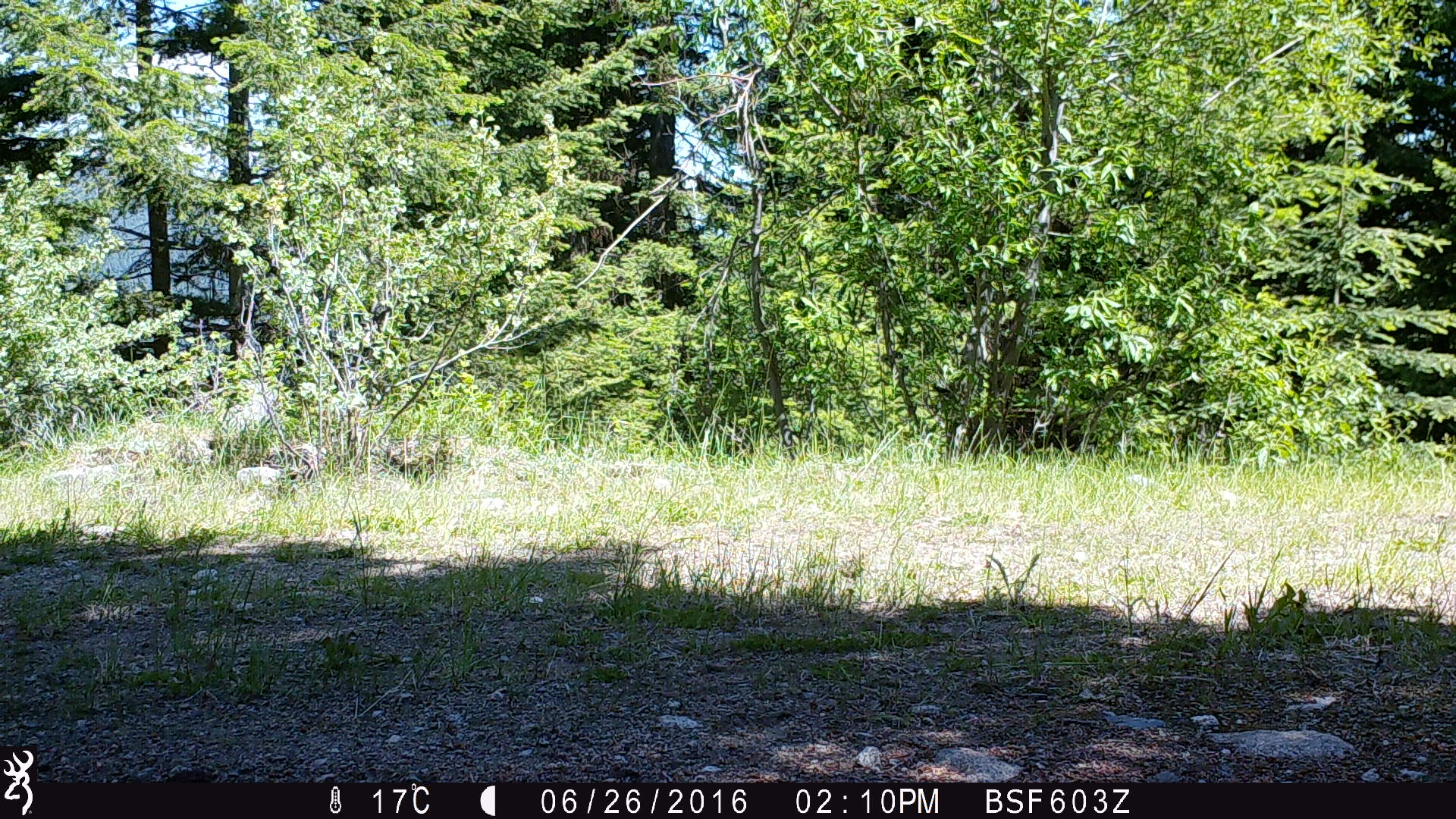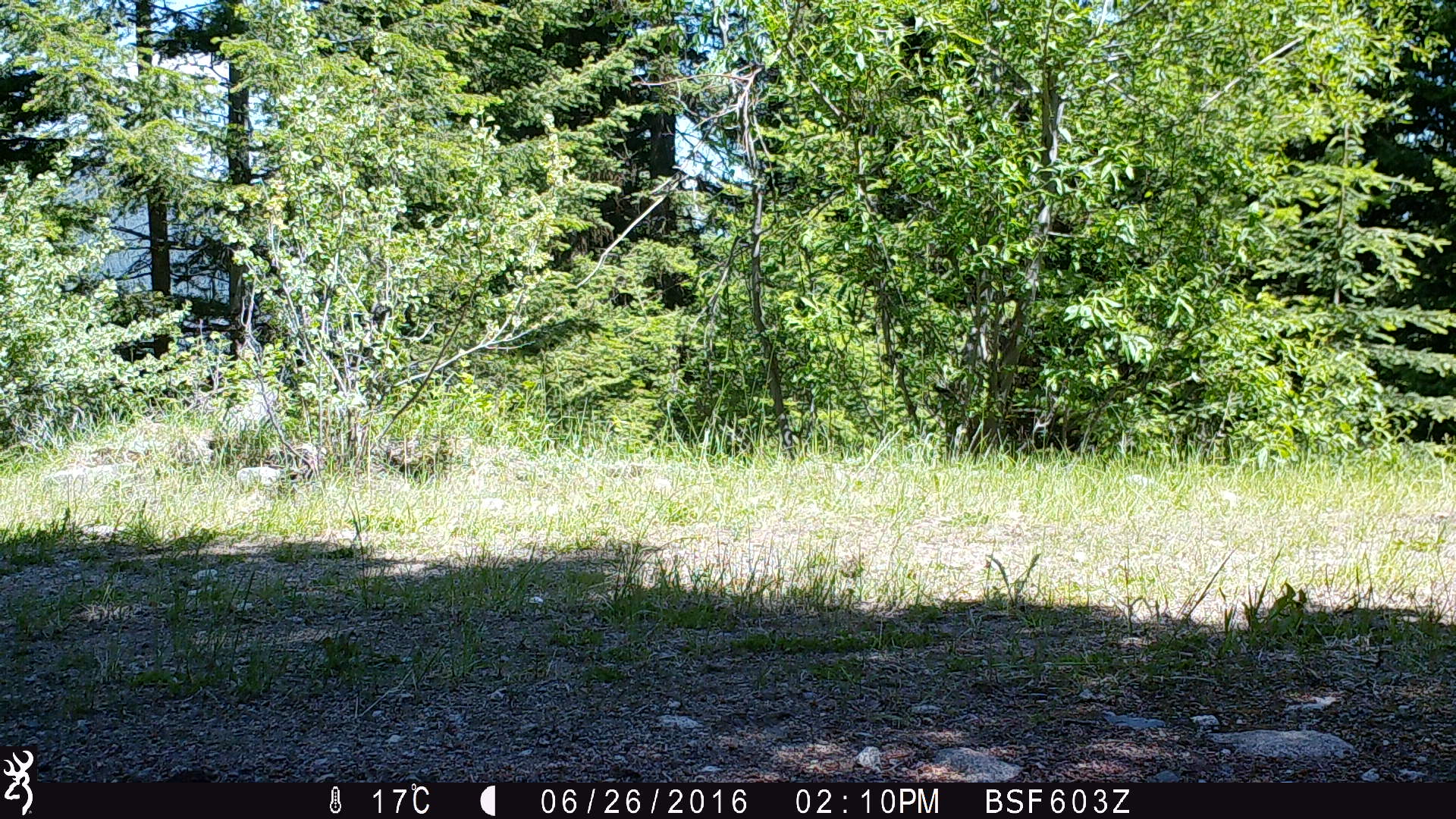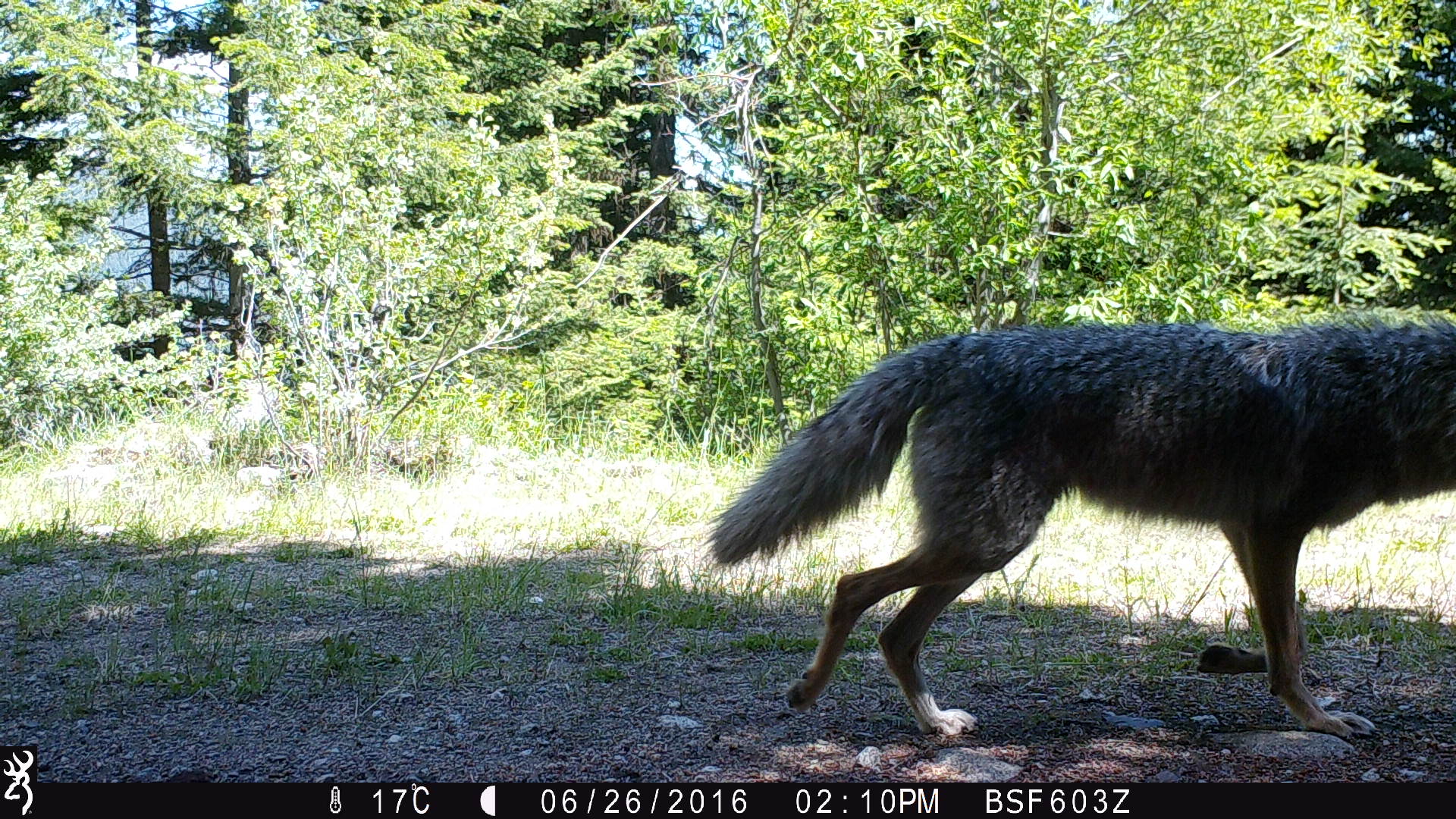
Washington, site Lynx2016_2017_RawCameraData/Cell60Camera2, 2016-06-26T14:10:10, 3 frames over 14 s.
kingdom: Animalia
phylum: Chordata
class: Mammalia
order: Carnivora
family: Canidae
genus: Canis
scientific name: Canis latrans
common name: coyote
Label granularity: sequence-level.